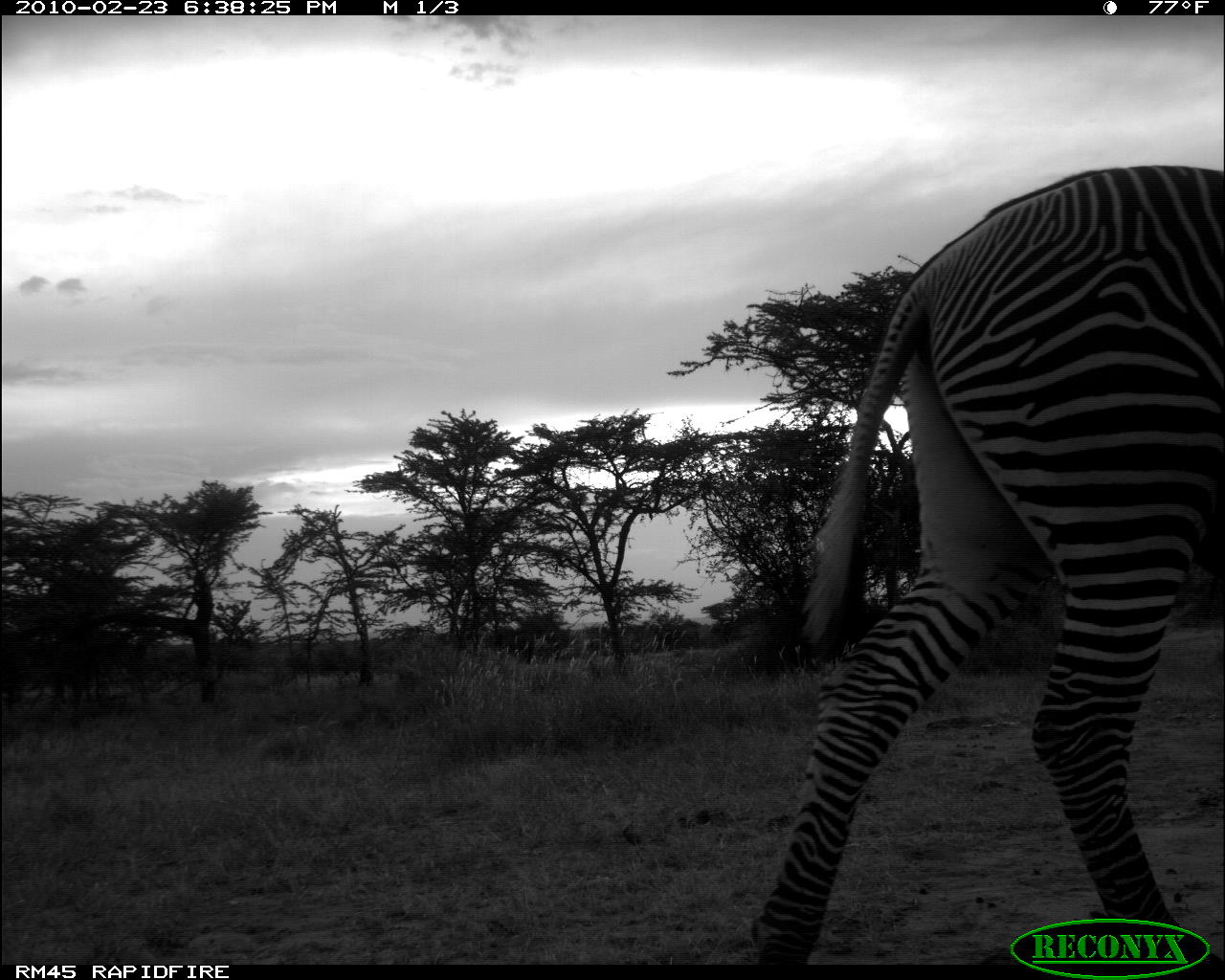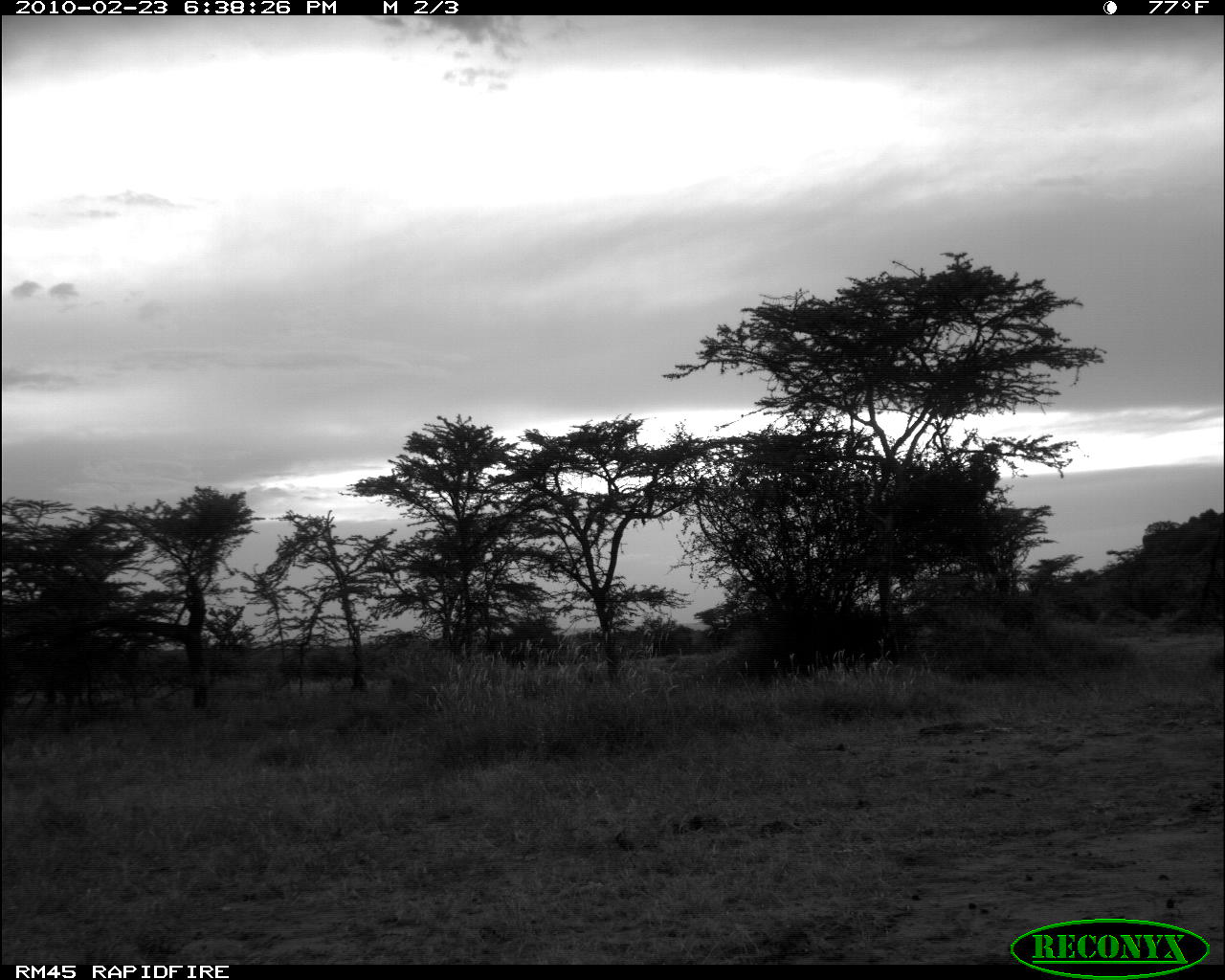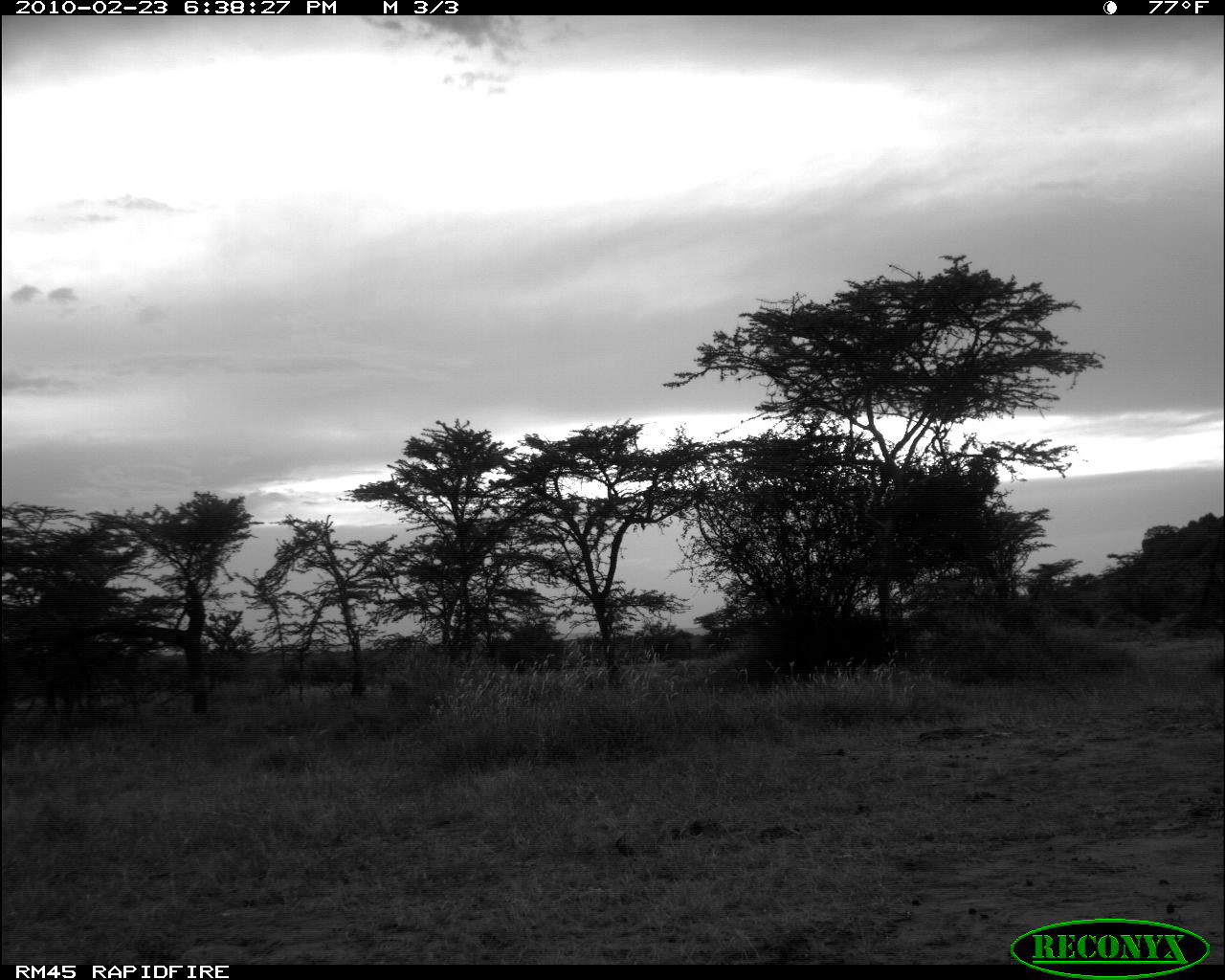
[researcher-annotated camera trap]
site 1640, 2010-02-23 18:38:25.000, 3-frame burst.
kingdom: Animalia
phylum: Chordata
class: Mammalia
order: Perissodactyla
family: Equidae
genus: Equus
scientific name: Equus grevyi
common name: grévy's zebra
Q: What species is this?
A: Equus grevyi (grévy's zebra).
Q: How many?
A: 1.